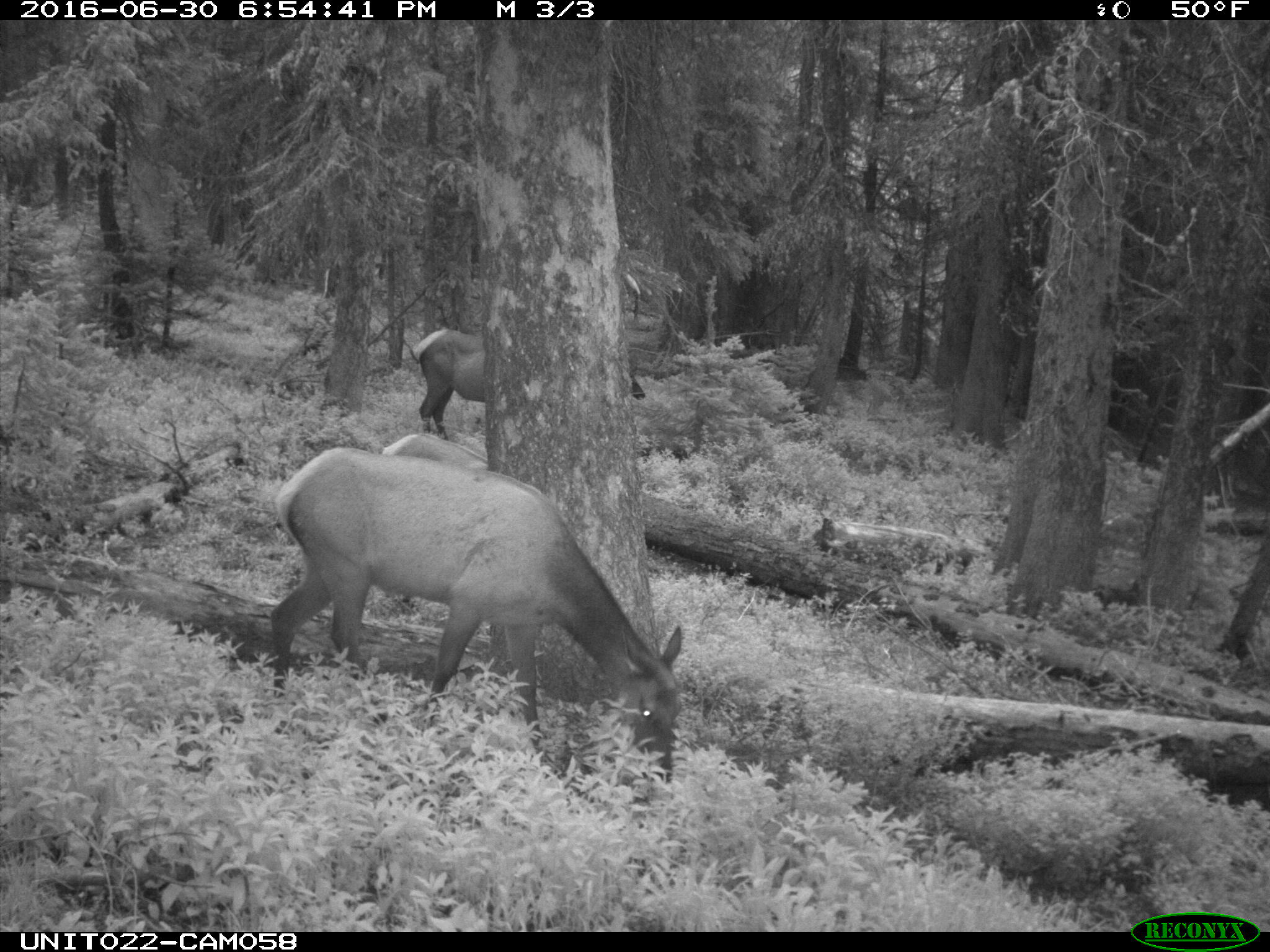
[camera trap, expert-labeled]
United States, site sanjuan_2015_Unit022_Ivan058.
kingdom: Animalia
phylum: Chordata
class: Mammalia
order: Artiodactyla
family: Cervidae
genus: Cervus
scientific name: Cervus elaphus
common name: red deer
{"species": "Cervus elaphus (red deer)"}